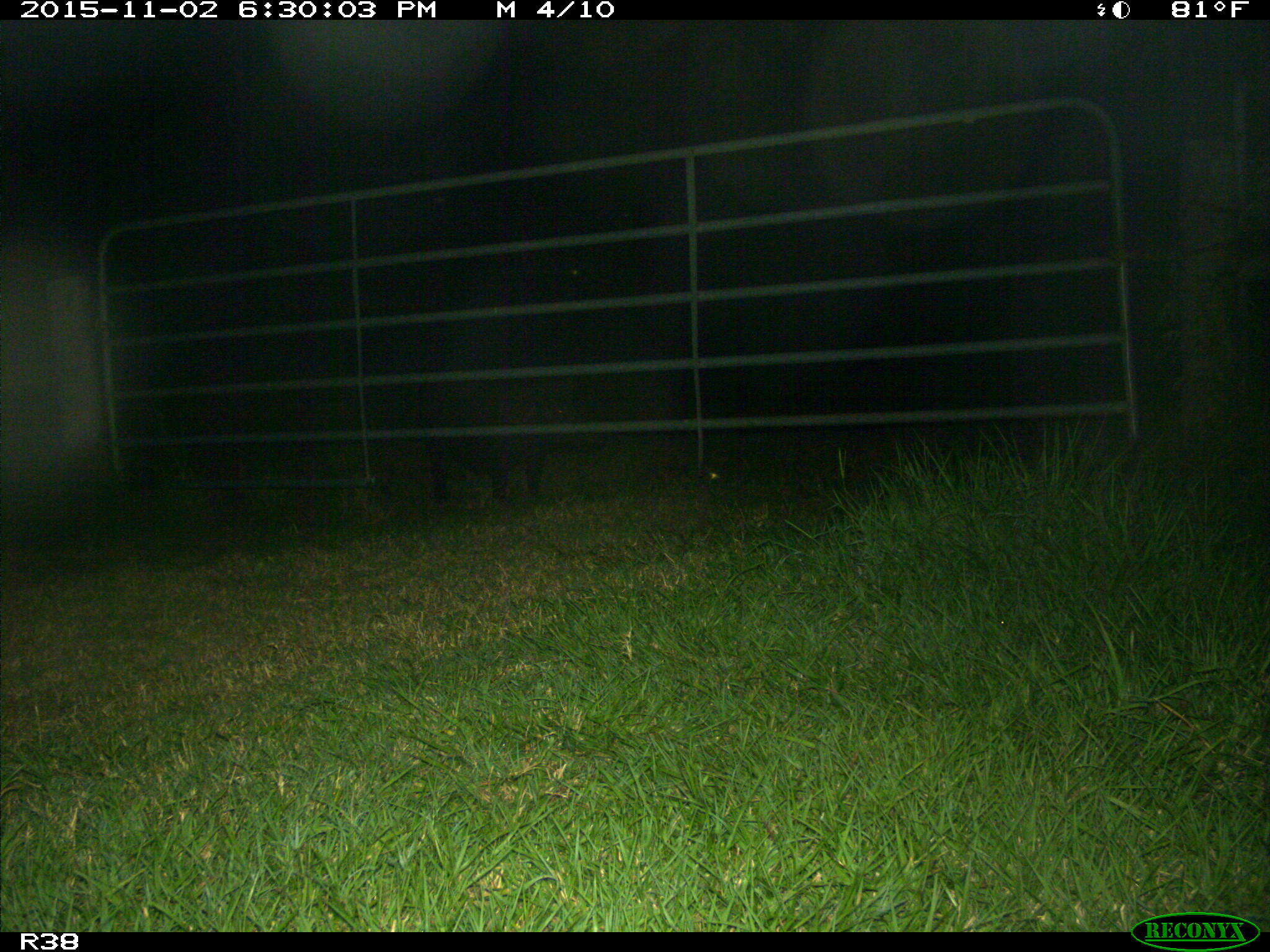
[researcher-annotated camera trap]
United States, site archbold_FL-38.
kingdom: Animalia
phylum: Chordata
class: Mammalia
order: Artiodactyla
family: Suidae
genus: Sus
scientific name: Sus scrofa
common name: wild boar